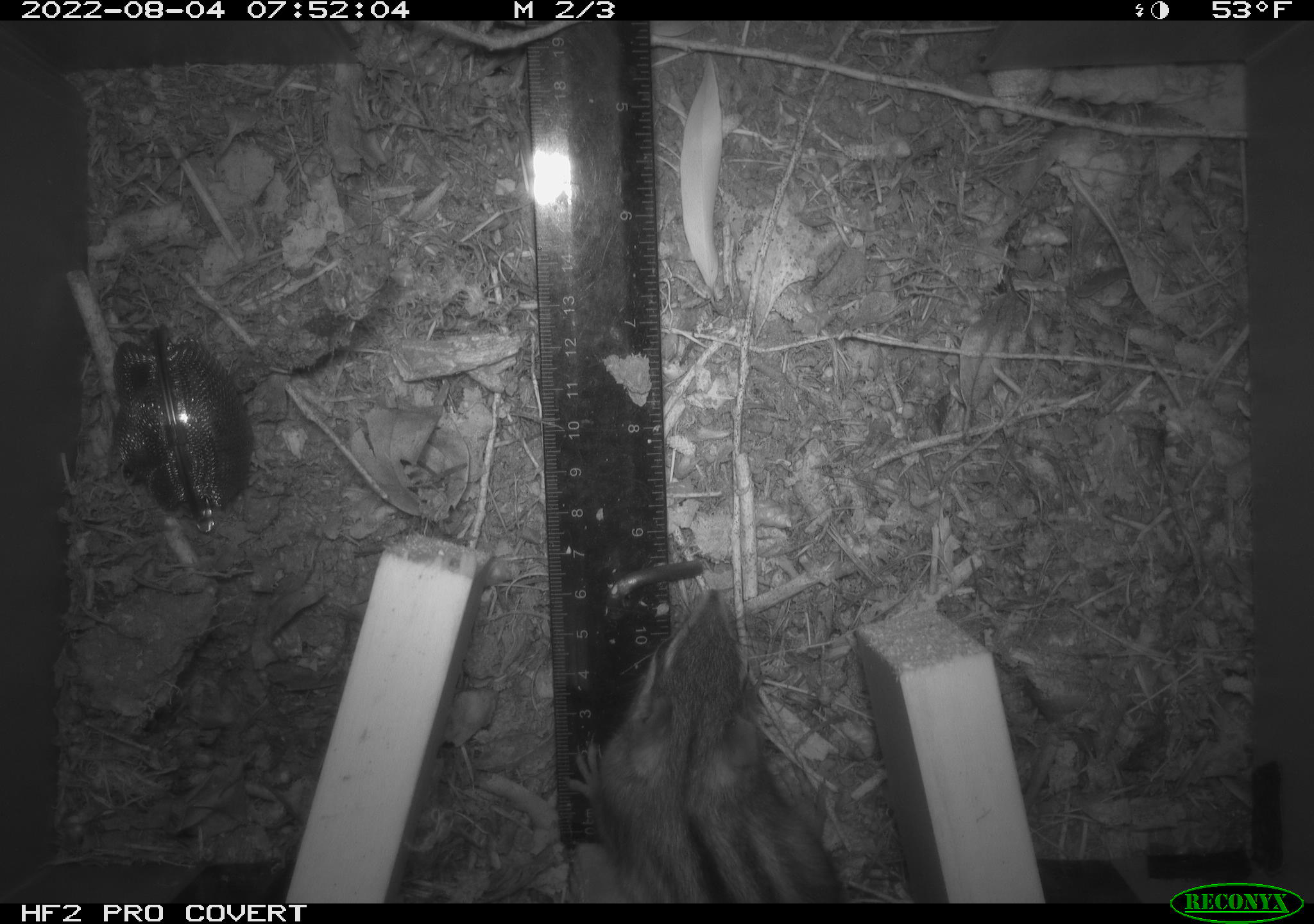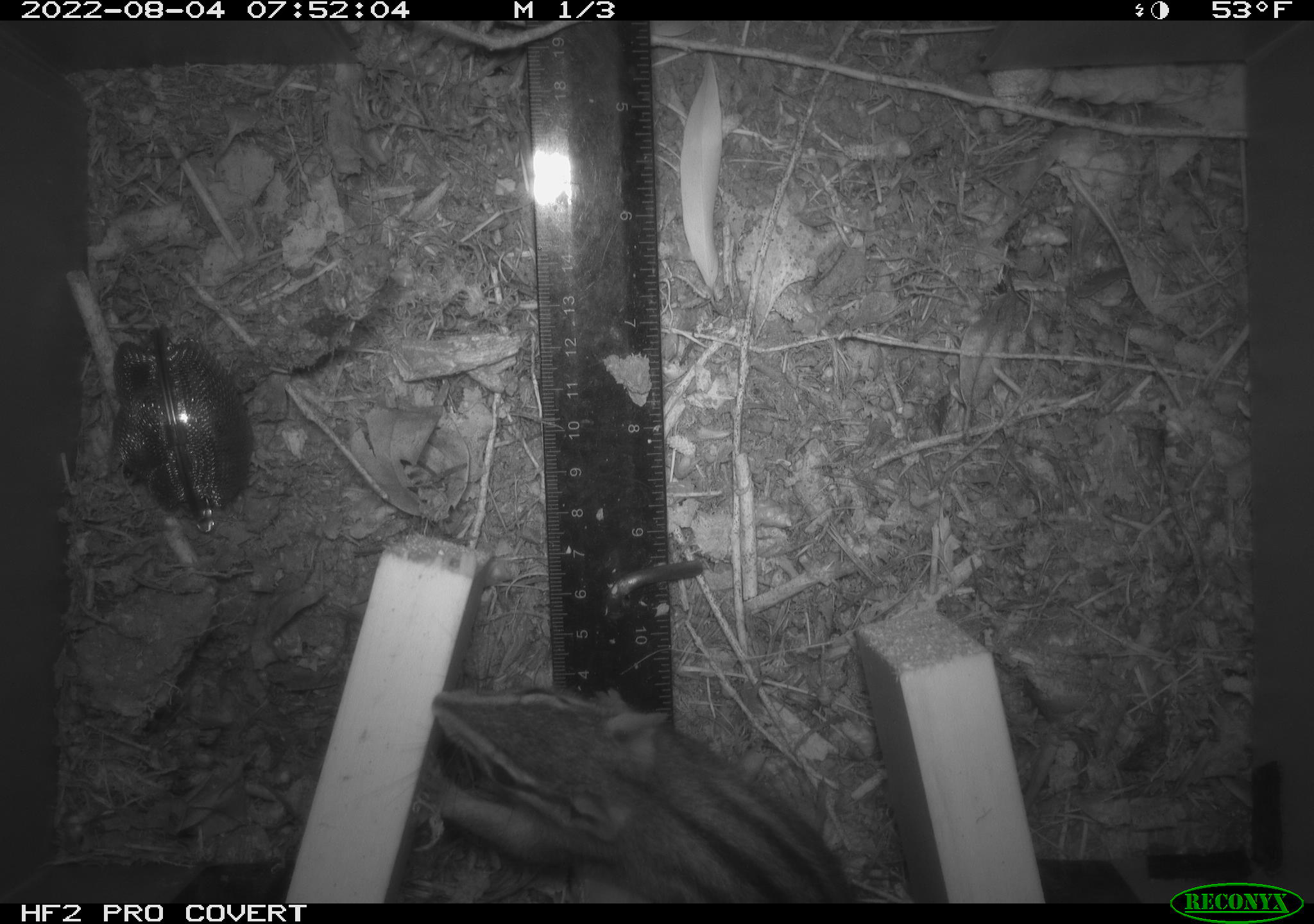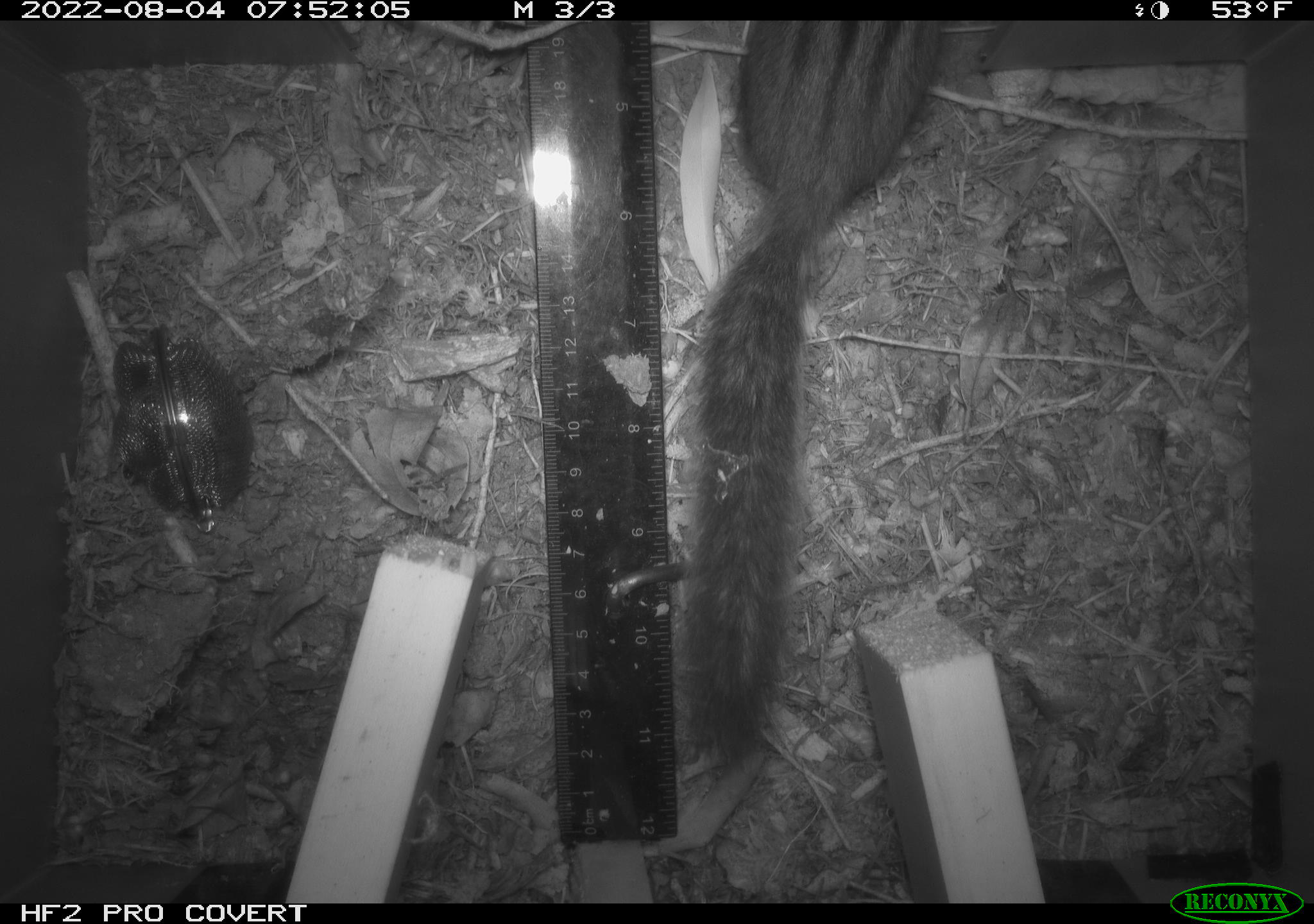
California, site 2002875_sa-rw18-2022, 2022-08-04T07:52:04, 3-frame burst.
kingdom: Animalia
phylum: Chordata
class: Mammalia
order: Rodentia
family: Sciuridae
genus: Neotamias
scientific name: Neotamias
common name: western chipmunks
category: neotamias species